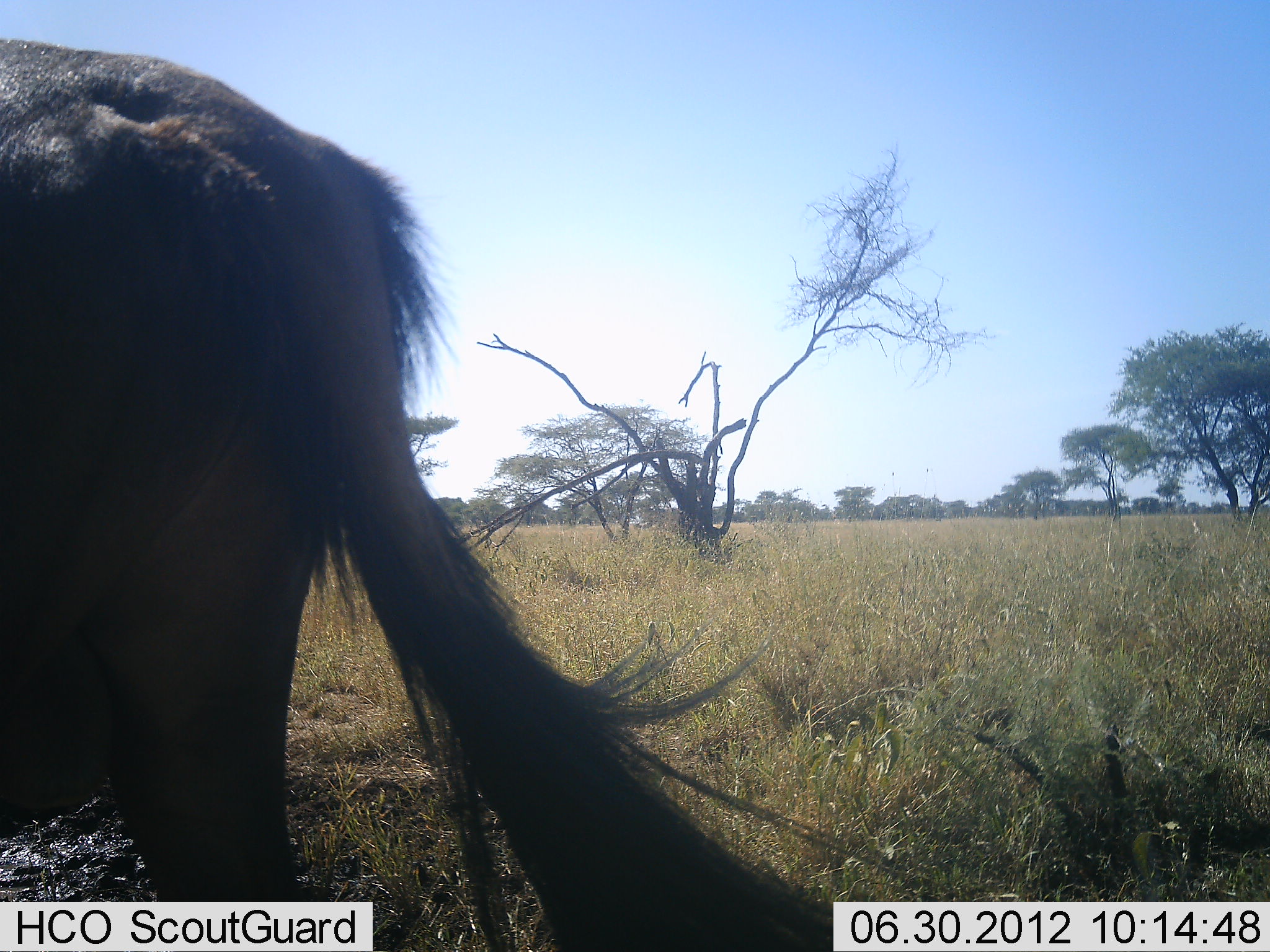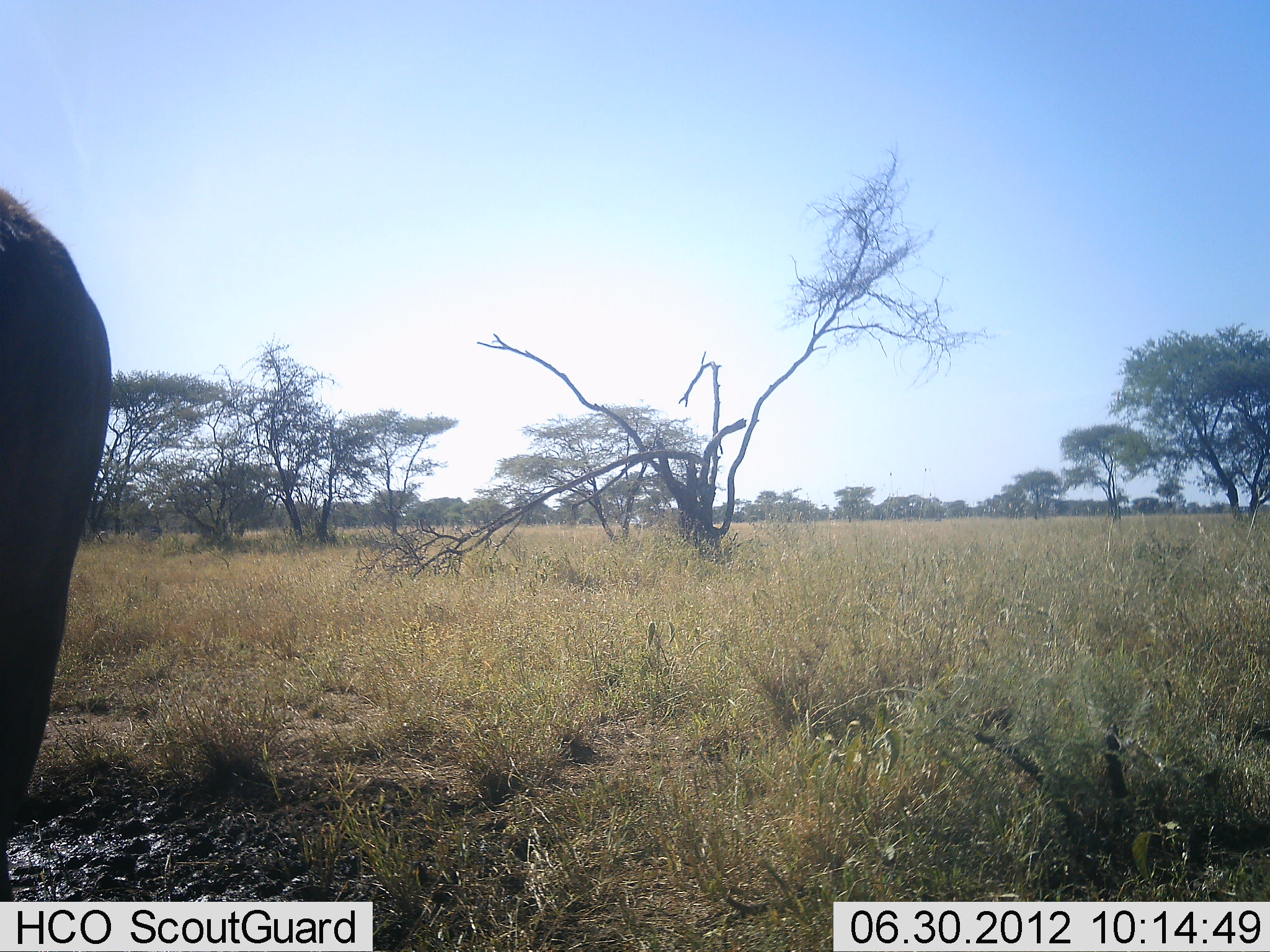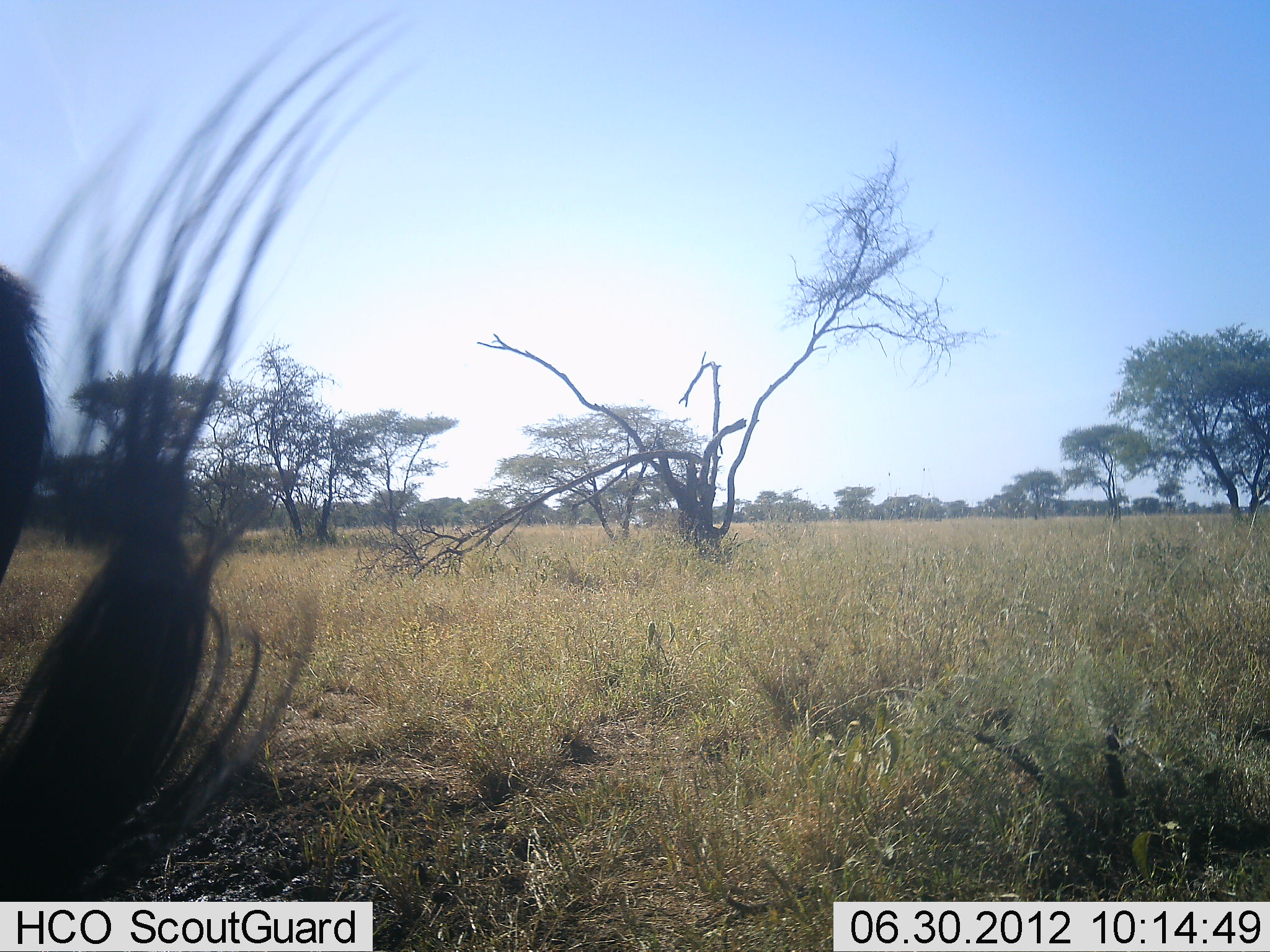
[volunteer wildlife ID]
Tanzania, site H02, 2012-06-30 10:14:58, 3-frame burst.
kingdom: Animalia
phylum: Chordata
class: Mammalia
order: Artiodactyla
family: Bovidae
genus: Connochaetes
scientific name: Connochaetes taurinus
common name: blue wildebeest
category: wildebeest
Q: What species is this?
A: Wildebeest (blue wildebeest) (Connochaetes taurinus).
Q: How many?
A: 1.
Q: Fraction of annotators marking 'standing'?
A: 10%.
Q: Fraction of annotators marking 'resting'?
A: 0%.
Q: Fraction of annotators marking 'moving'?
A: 90%.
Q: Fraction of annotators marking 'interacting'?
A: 0%.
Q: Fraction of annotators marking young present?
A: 0%.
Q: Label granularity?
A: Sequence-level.